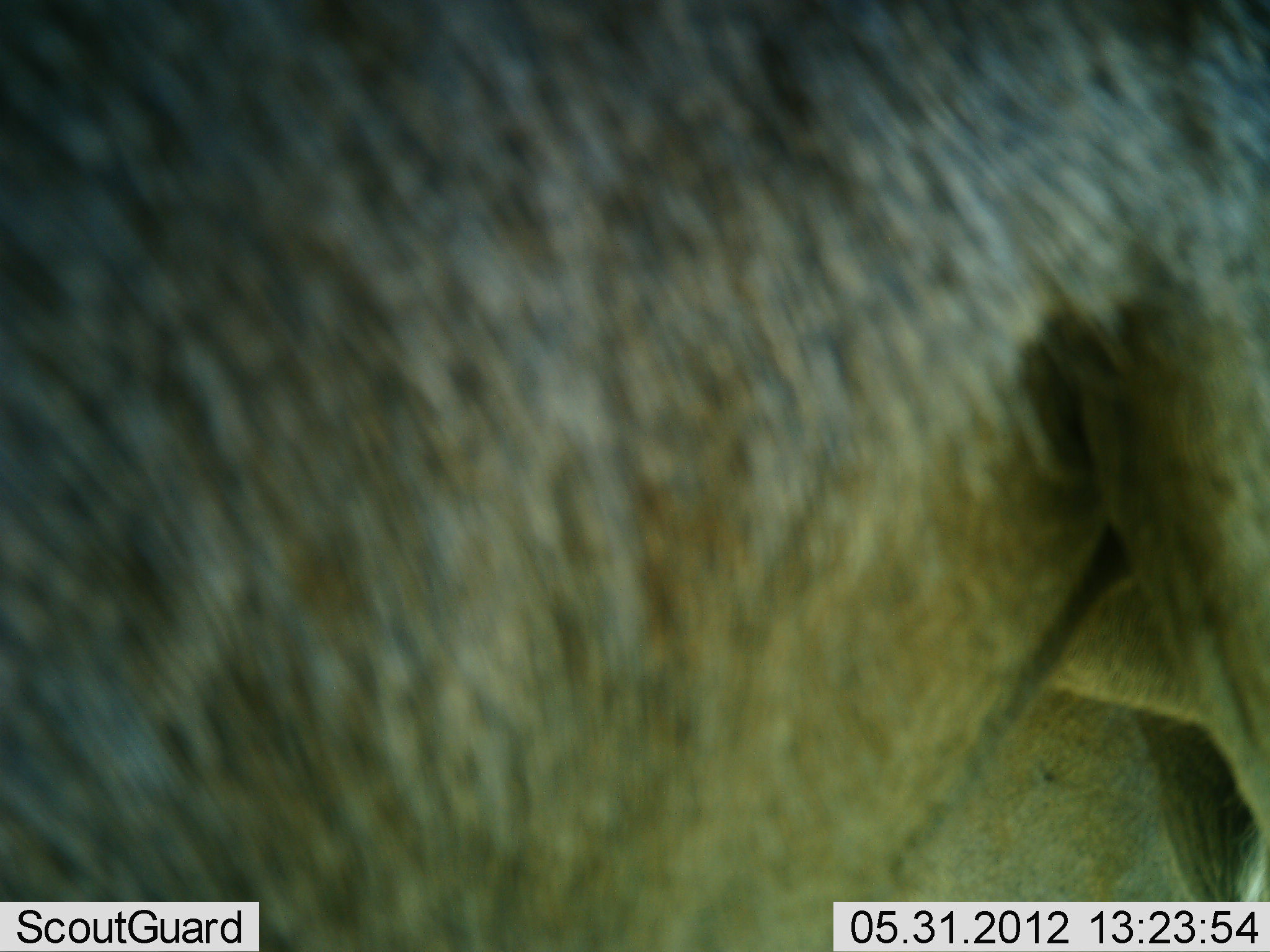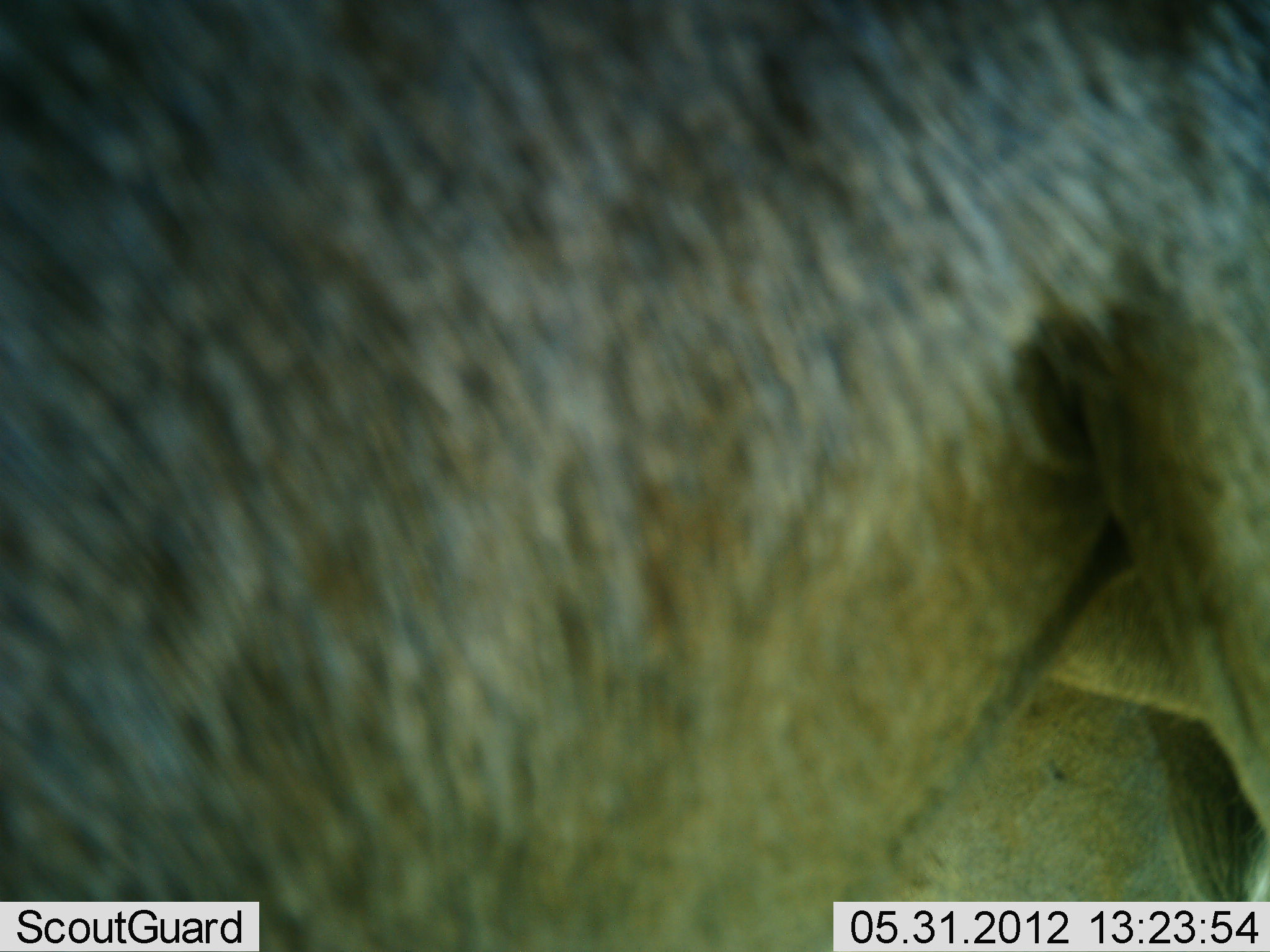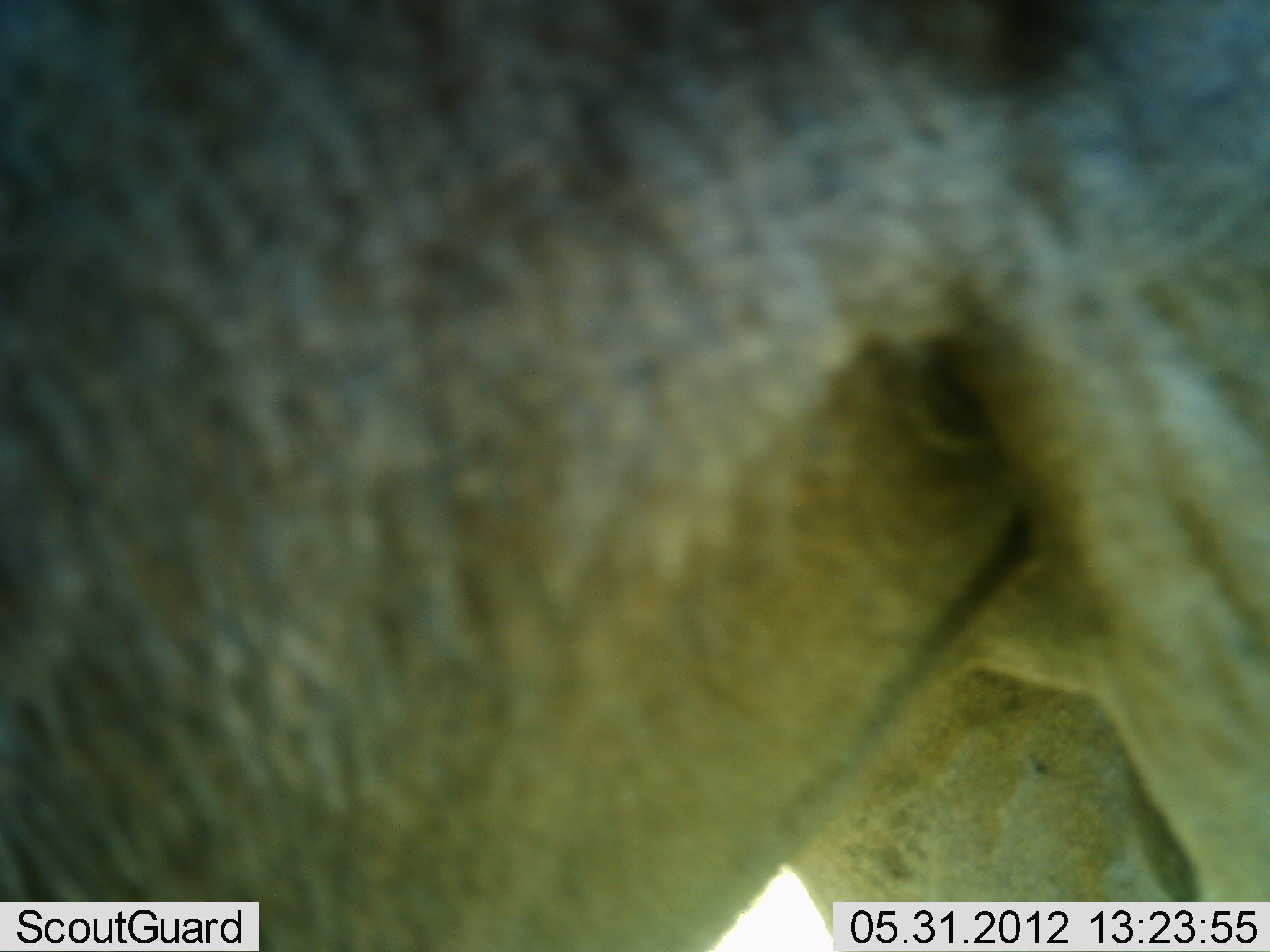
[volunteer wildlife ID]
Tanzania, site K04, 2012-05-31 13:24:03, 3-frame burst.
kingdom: Animalia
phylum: Chordata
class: Mammalia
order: Artiodactyla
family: Bovidae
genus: Connochaetes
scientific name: Connochaetes taurinus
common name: blue wildebeest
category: wildebeest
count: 1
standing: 100%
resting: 0%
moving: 0%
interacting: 0%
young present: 0%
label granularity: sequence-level